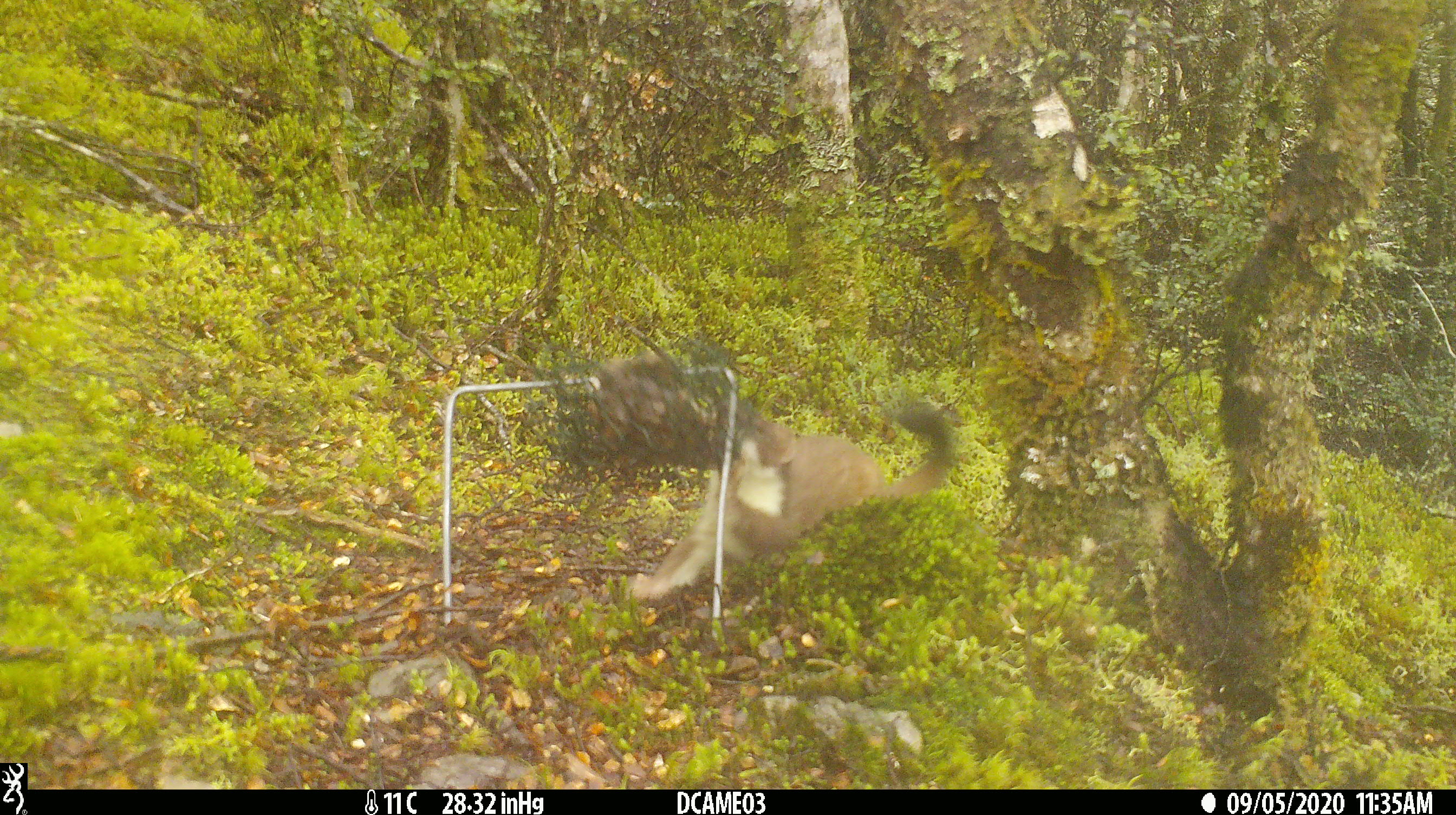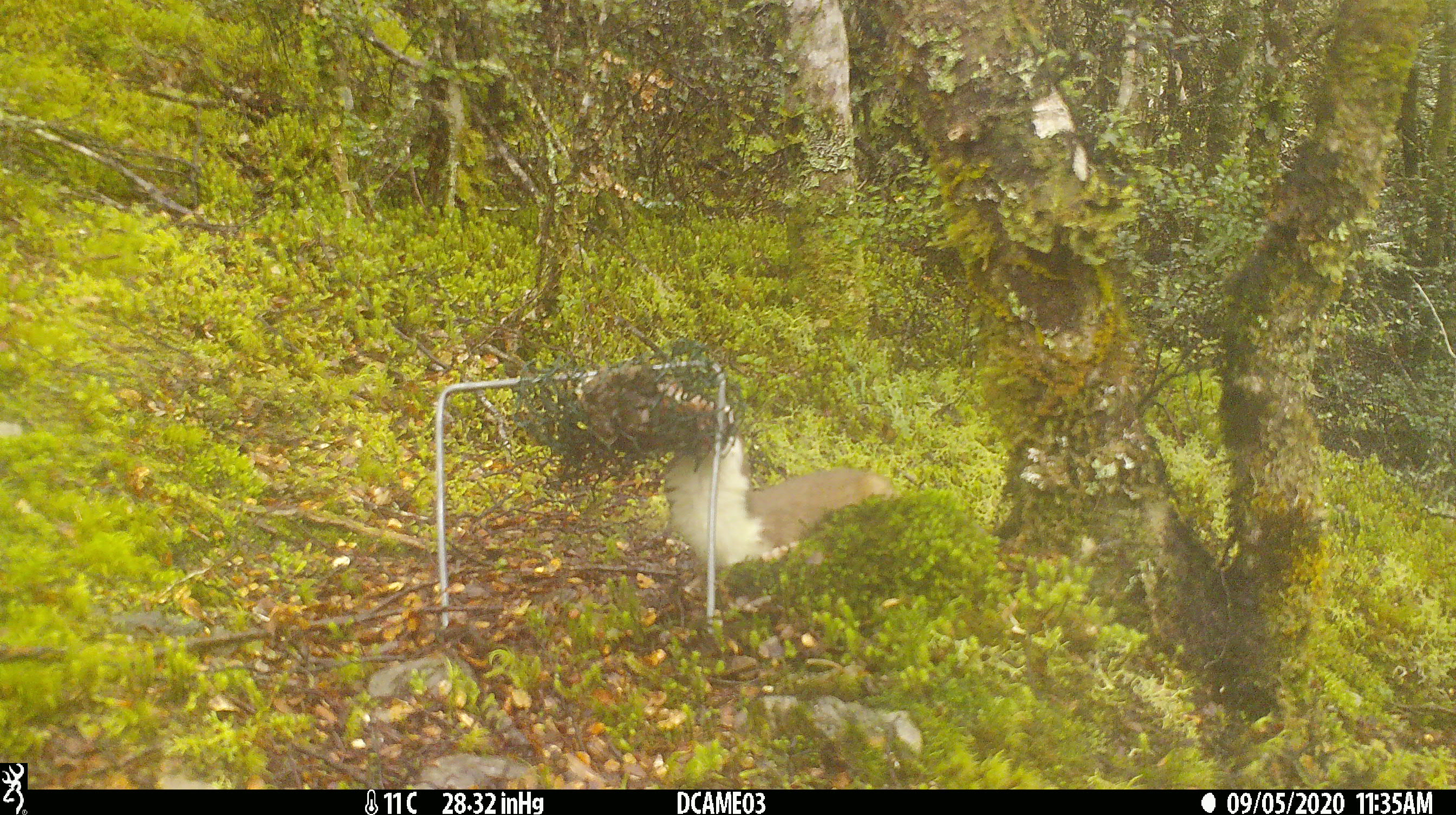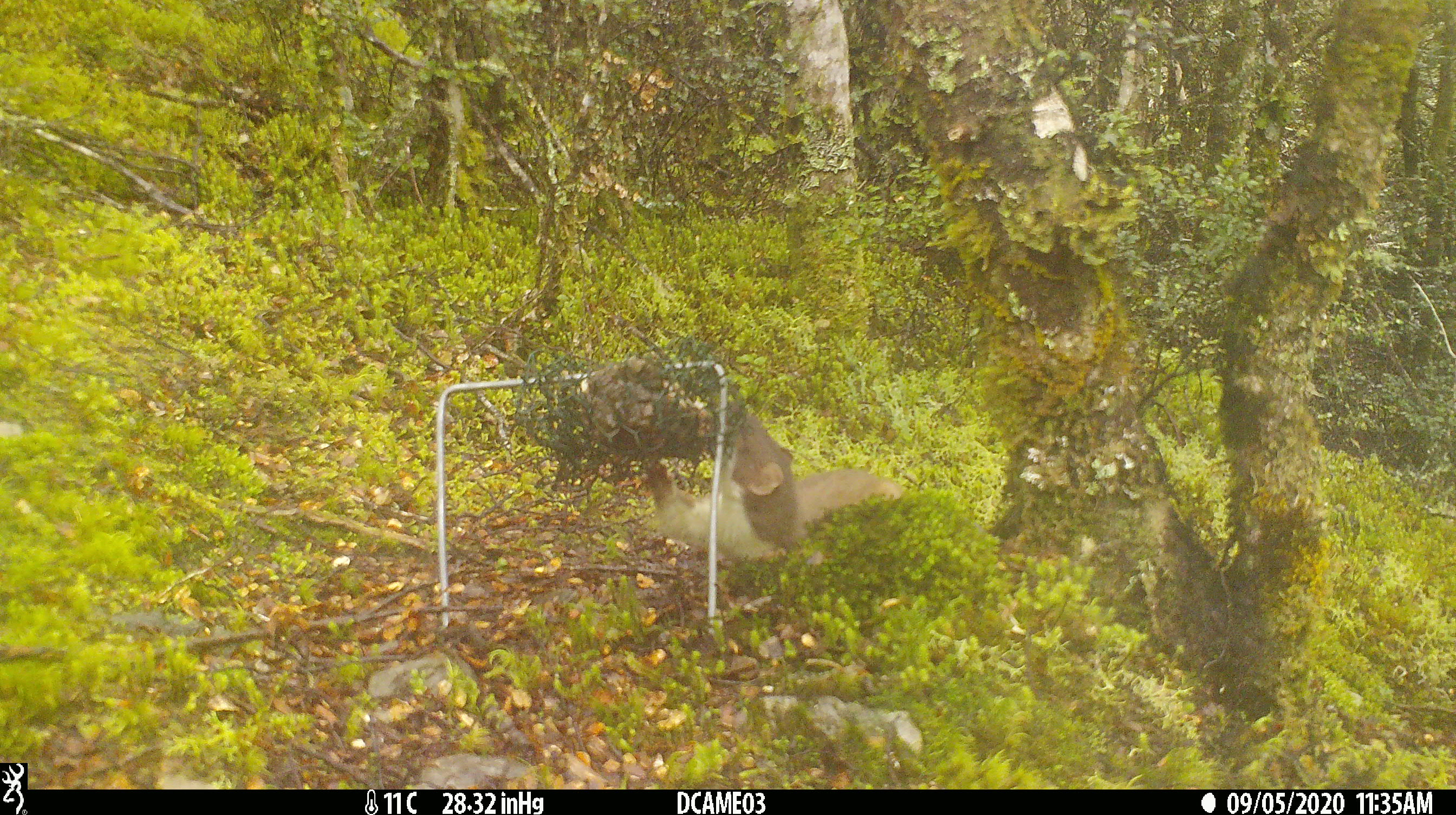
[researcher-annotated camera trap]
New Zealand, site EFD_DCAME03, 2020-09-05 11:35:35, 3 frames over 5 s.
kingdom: Animalia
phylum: Chordata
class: Mammalia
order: Carnivora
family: Mustelidae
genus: Mustela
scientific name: Mustela erminea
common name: stoat